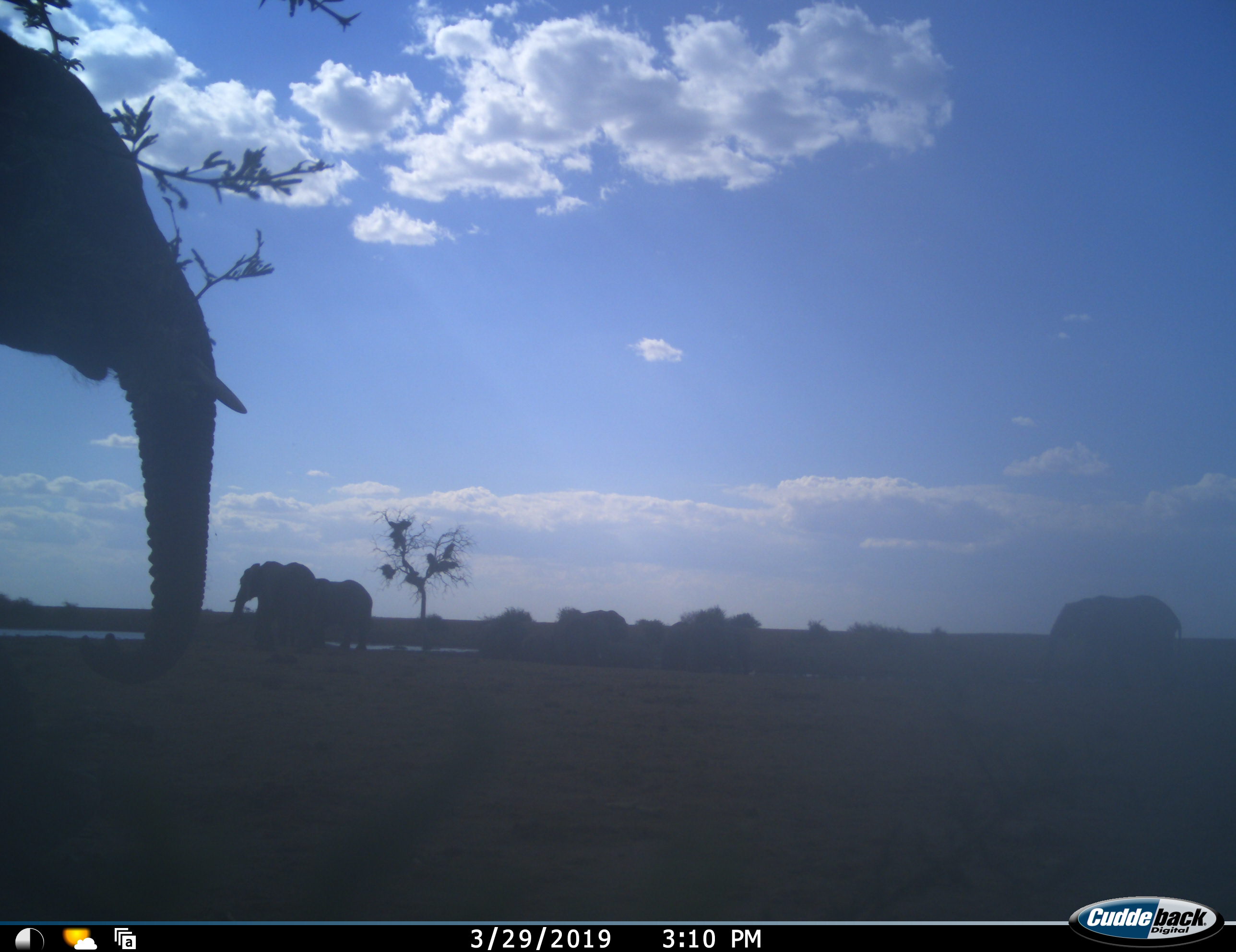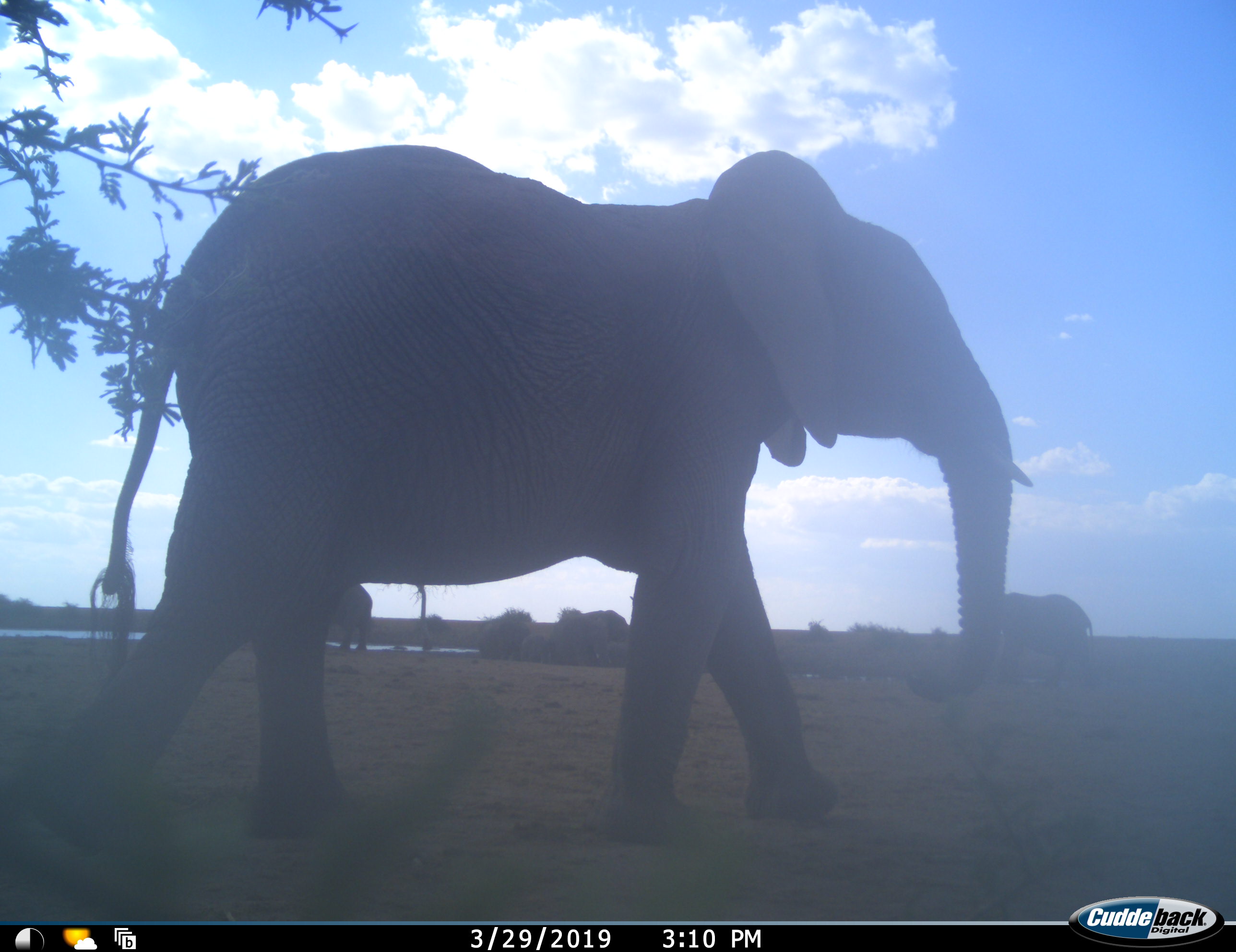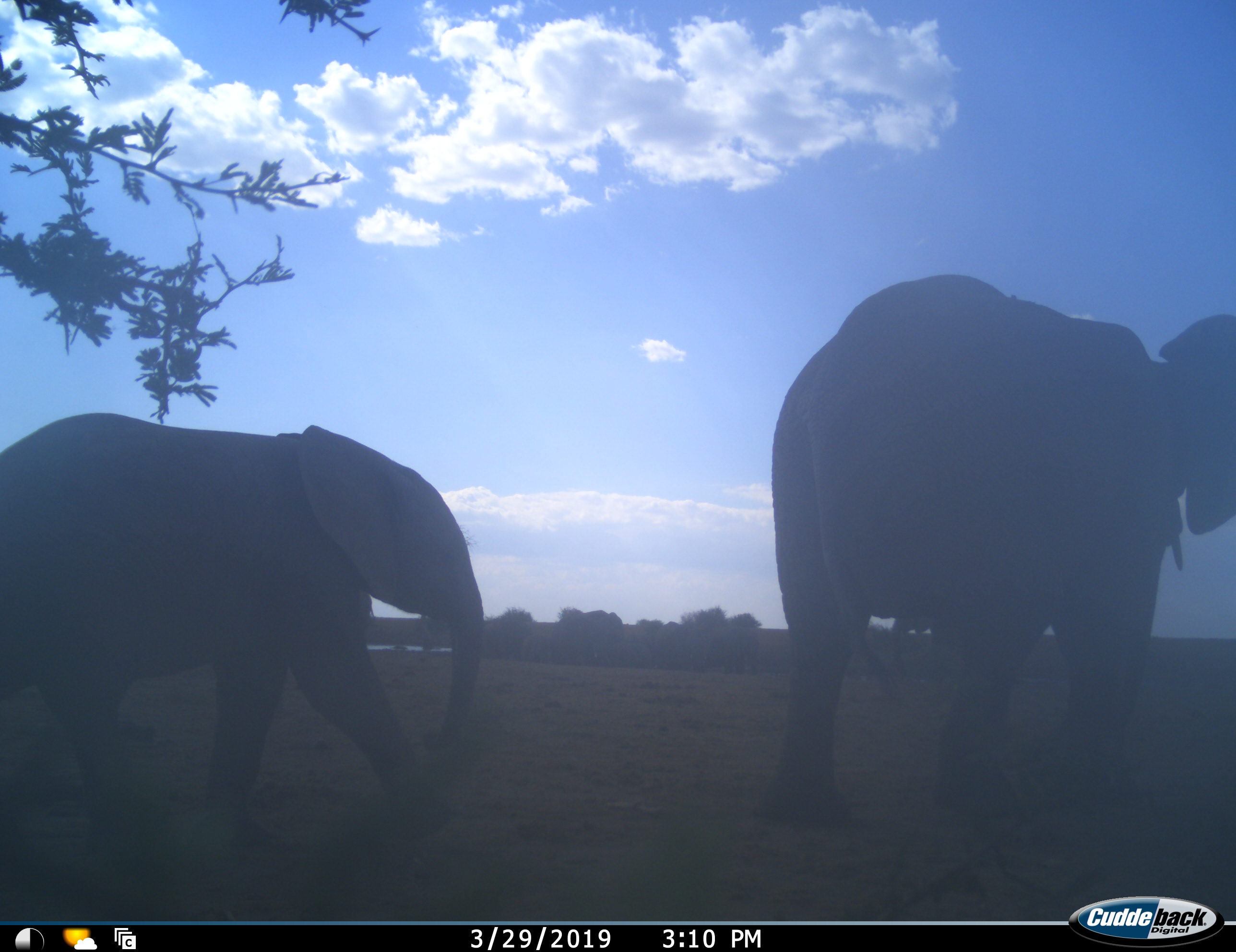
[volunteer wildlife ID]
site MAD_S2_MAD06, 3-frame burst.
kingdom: Animalia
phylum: Chordata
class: Mammalia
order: Proboscidea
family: Elephantidae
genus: Loxodonta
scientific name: Loxodonta africana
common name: african bush elephant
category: elephant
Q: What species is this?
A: Elephant (african bush elephant) (Loxodonta africana).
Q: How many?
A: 5.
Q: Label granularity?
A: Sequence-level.